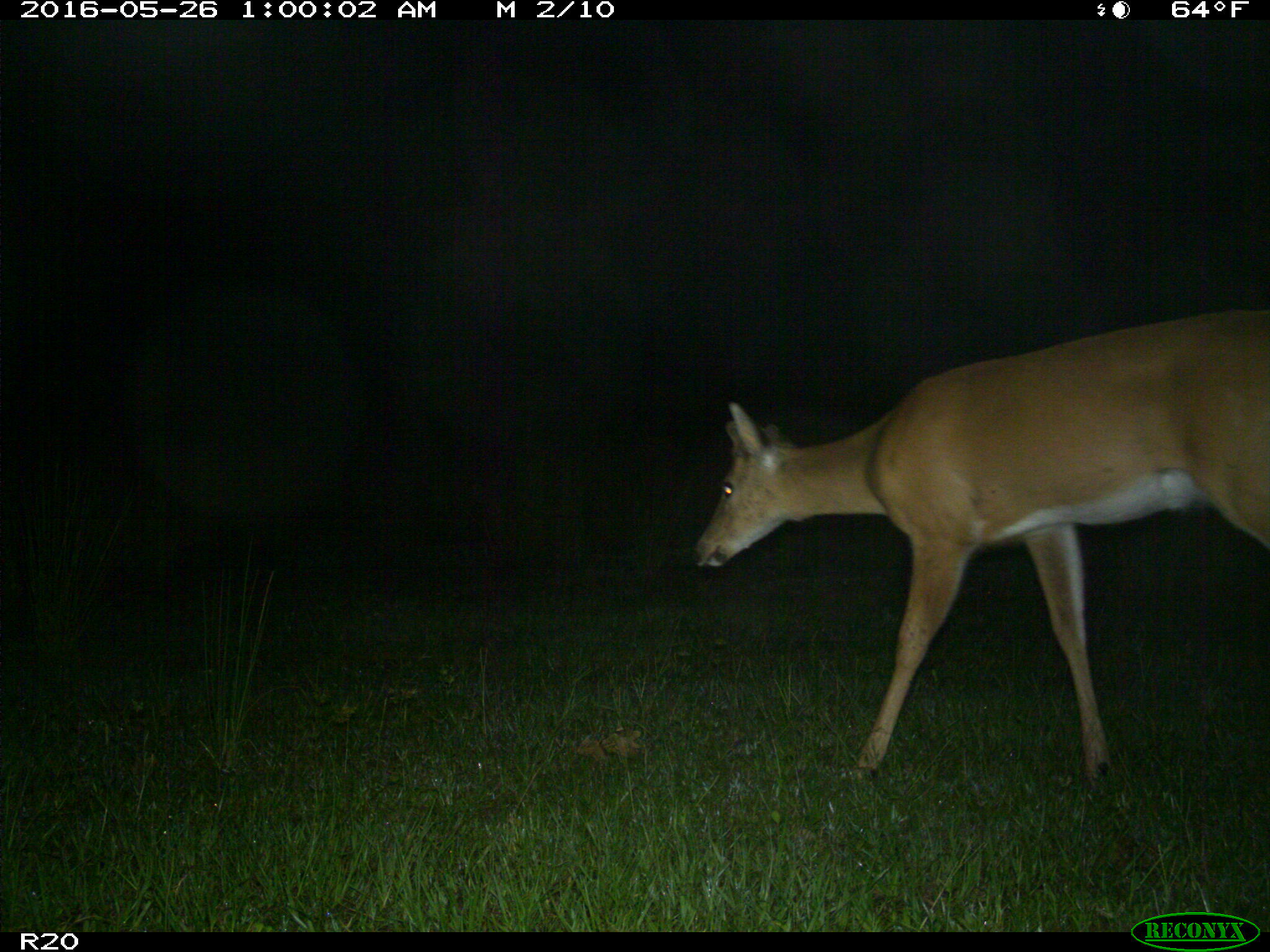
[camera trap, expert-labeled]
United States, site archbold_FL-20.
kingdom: Animalia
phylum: Chordata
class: Mammalia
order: Artiodactyla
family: Cervidae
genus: Odocoileus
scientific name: Odocoileus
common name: deer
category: unidentified deer